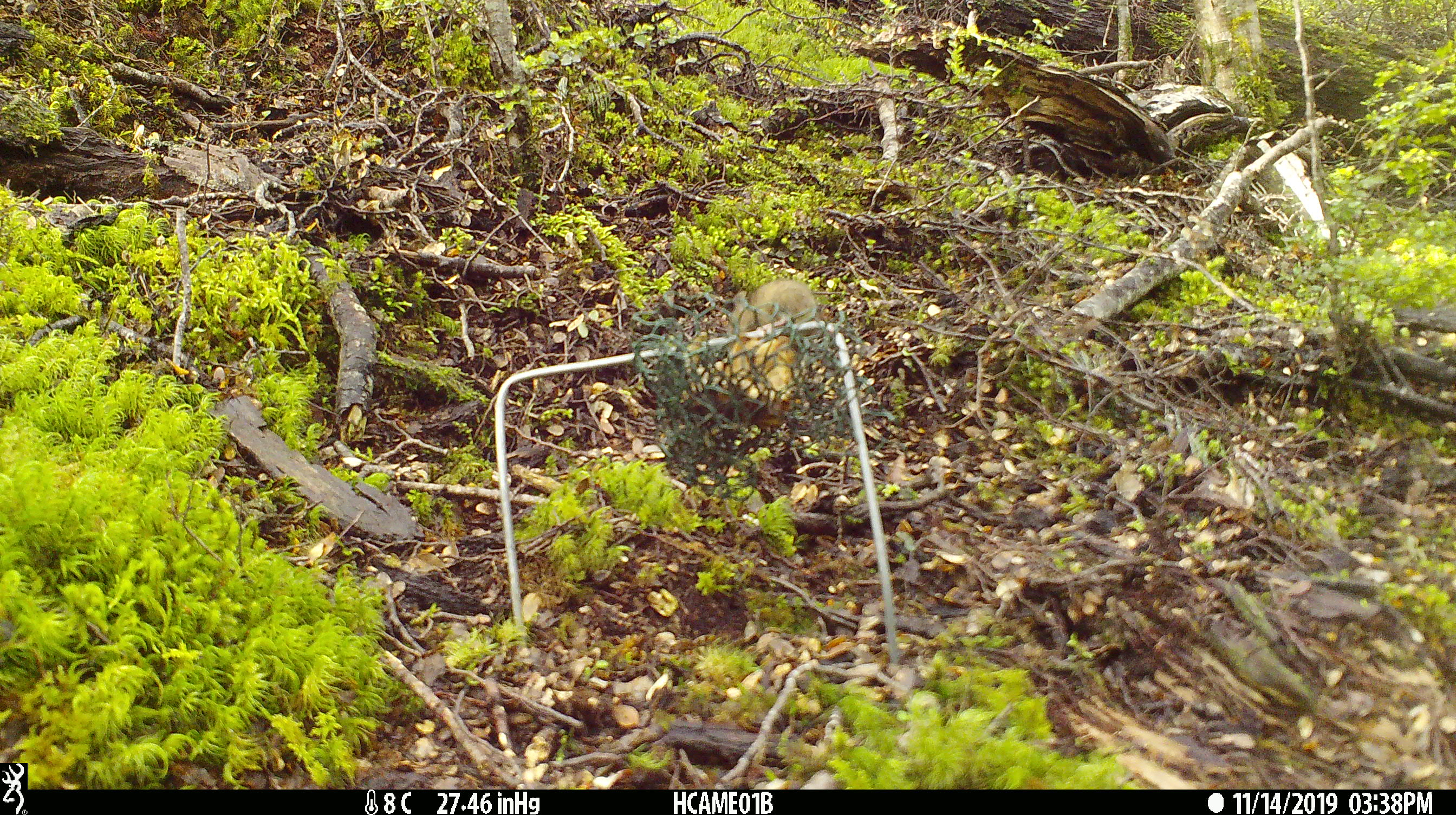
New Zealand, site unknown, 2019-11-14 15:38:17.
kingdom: Animalia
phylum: Chordata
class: Mammalia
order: Rodentia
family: Muridae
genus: Mus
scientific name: Mus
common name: mouse